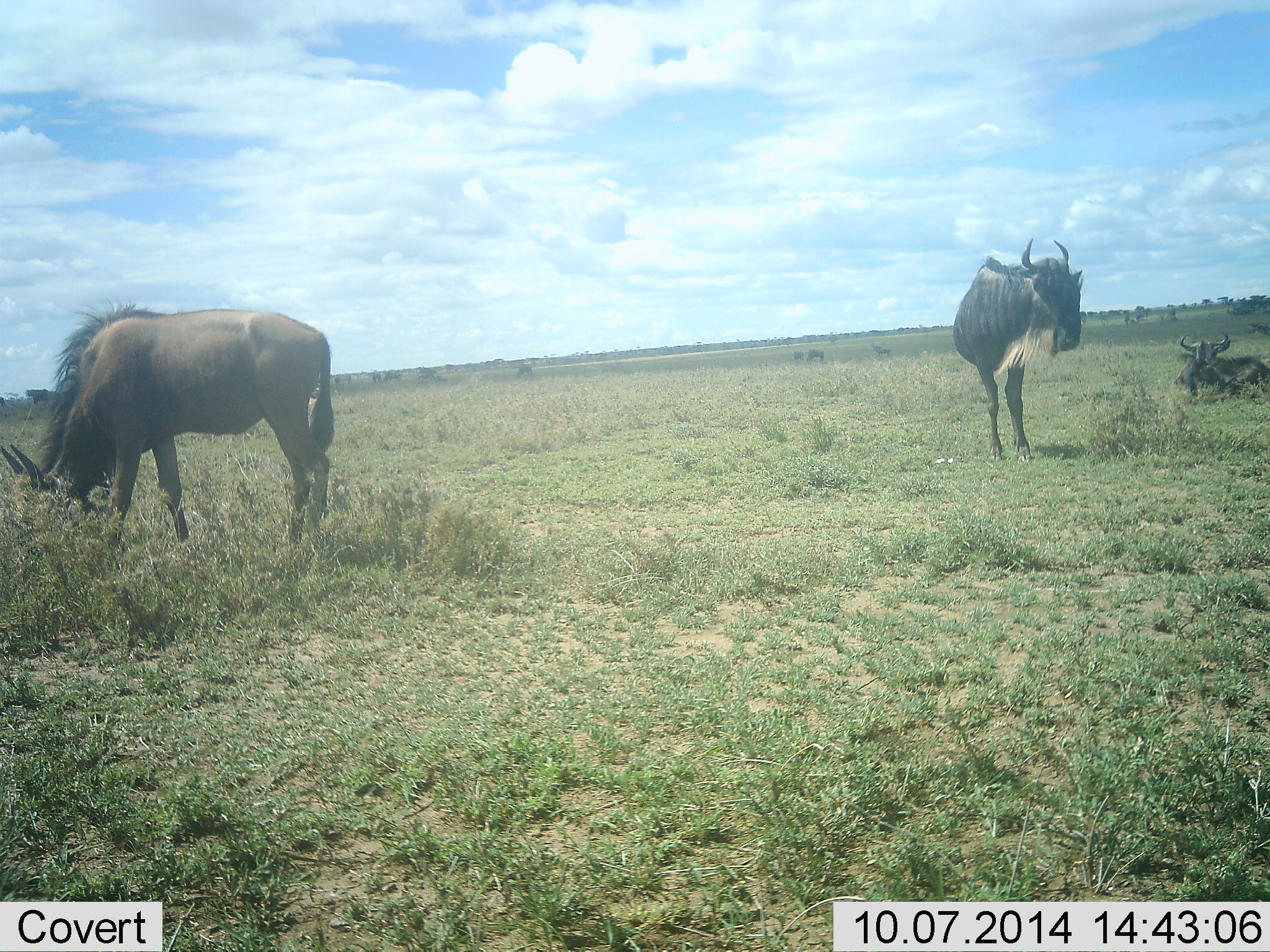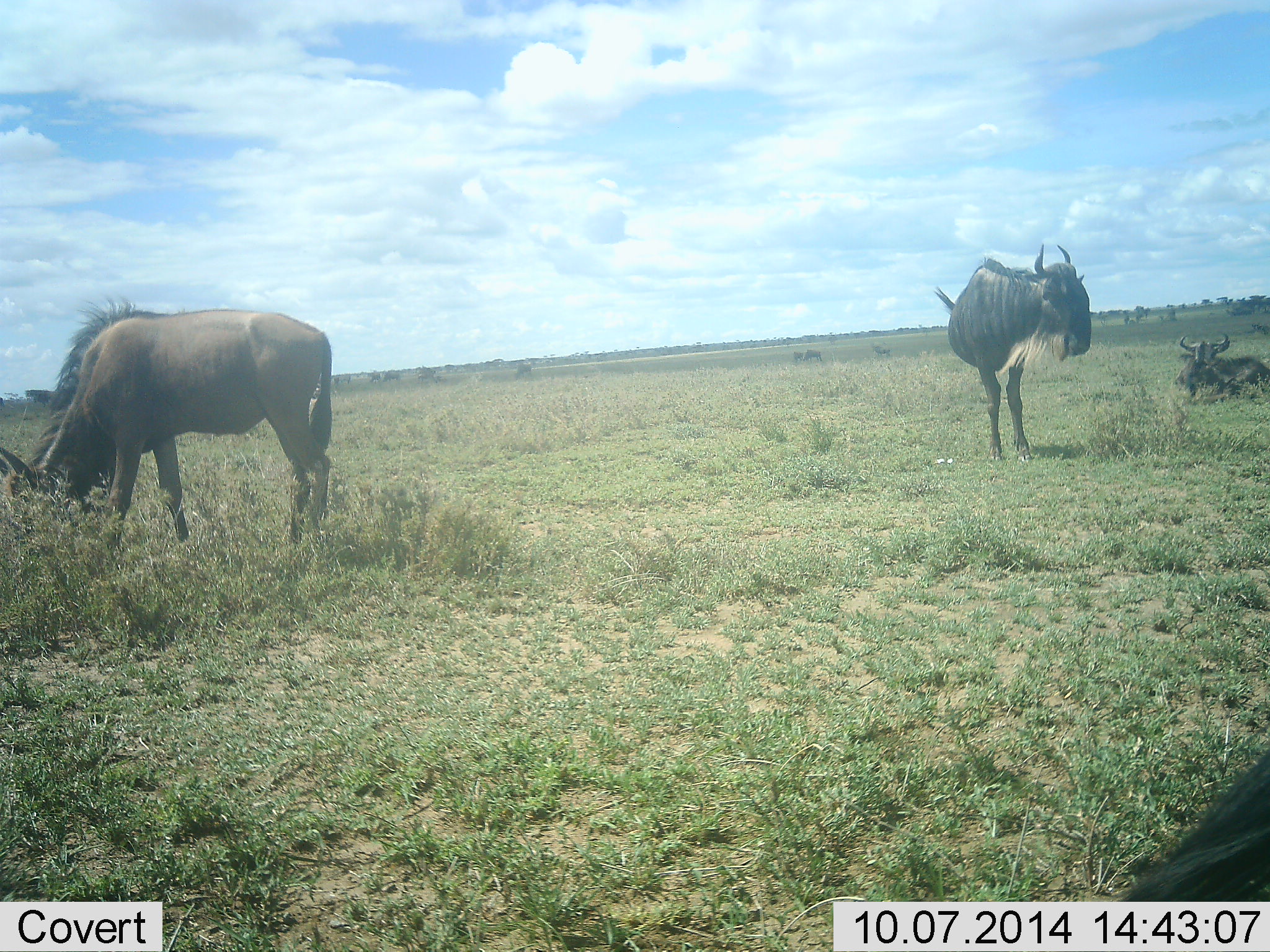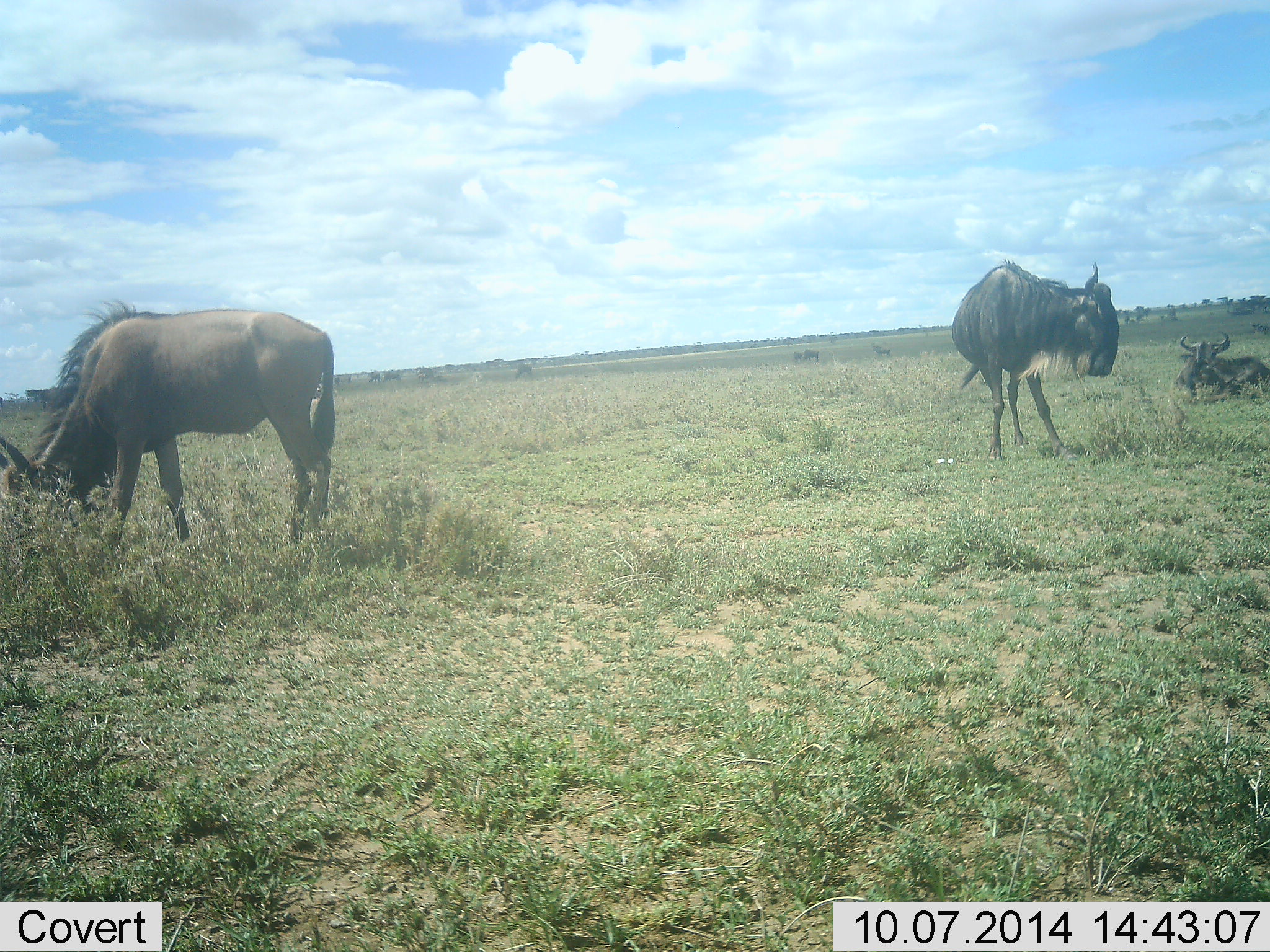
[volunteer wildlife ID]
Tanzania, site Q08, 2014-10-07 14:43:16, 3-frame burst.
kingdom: Animalia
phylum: Chordata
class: Mammalia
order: Artiodactyla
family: Bovidae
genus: Connochaetes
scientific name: Connochaetes taurinus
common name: blue wildebeest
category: wildebeest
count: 4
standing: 90%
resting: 100%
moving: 20%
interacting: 10%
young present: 0%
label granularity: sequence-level